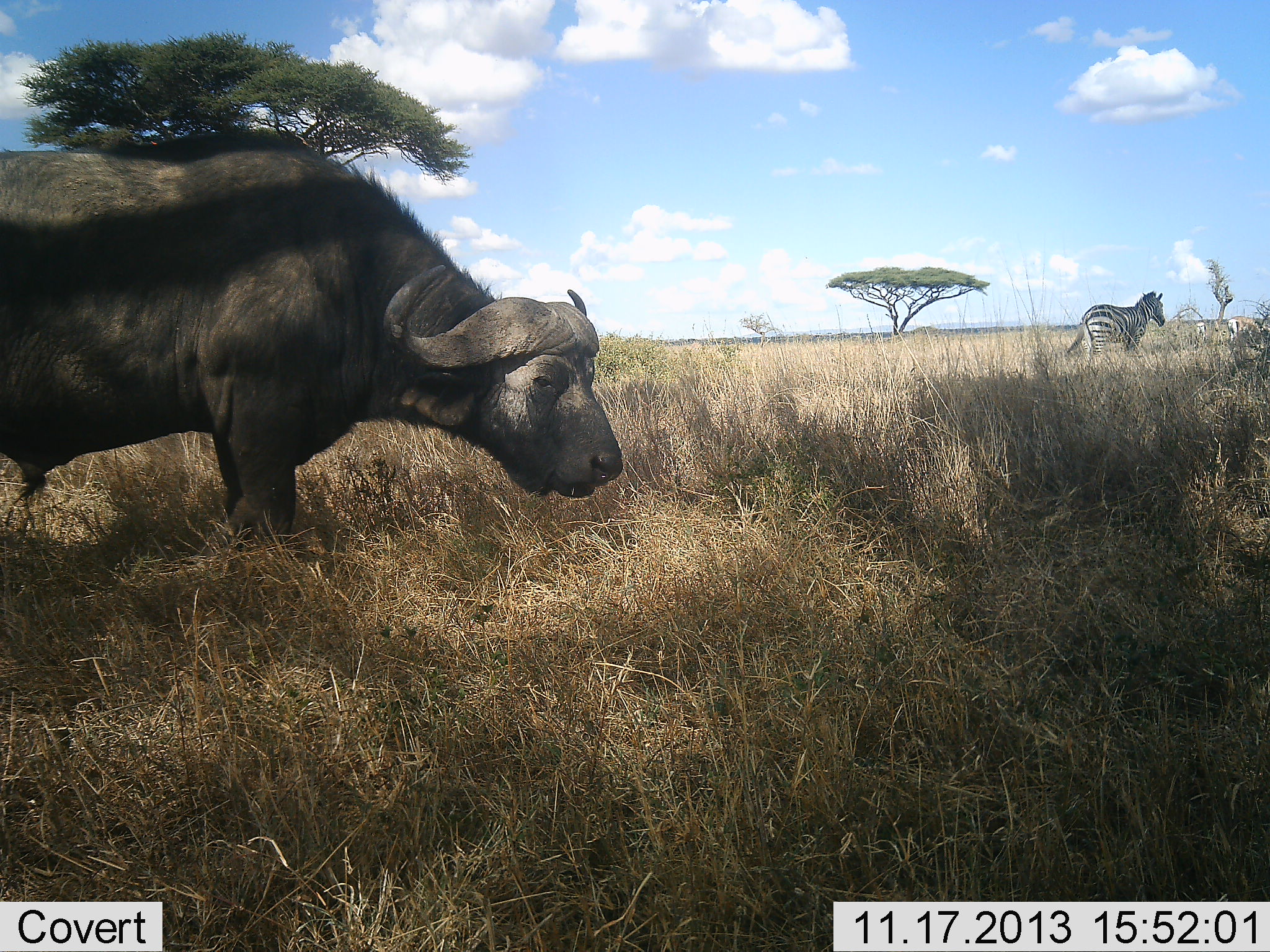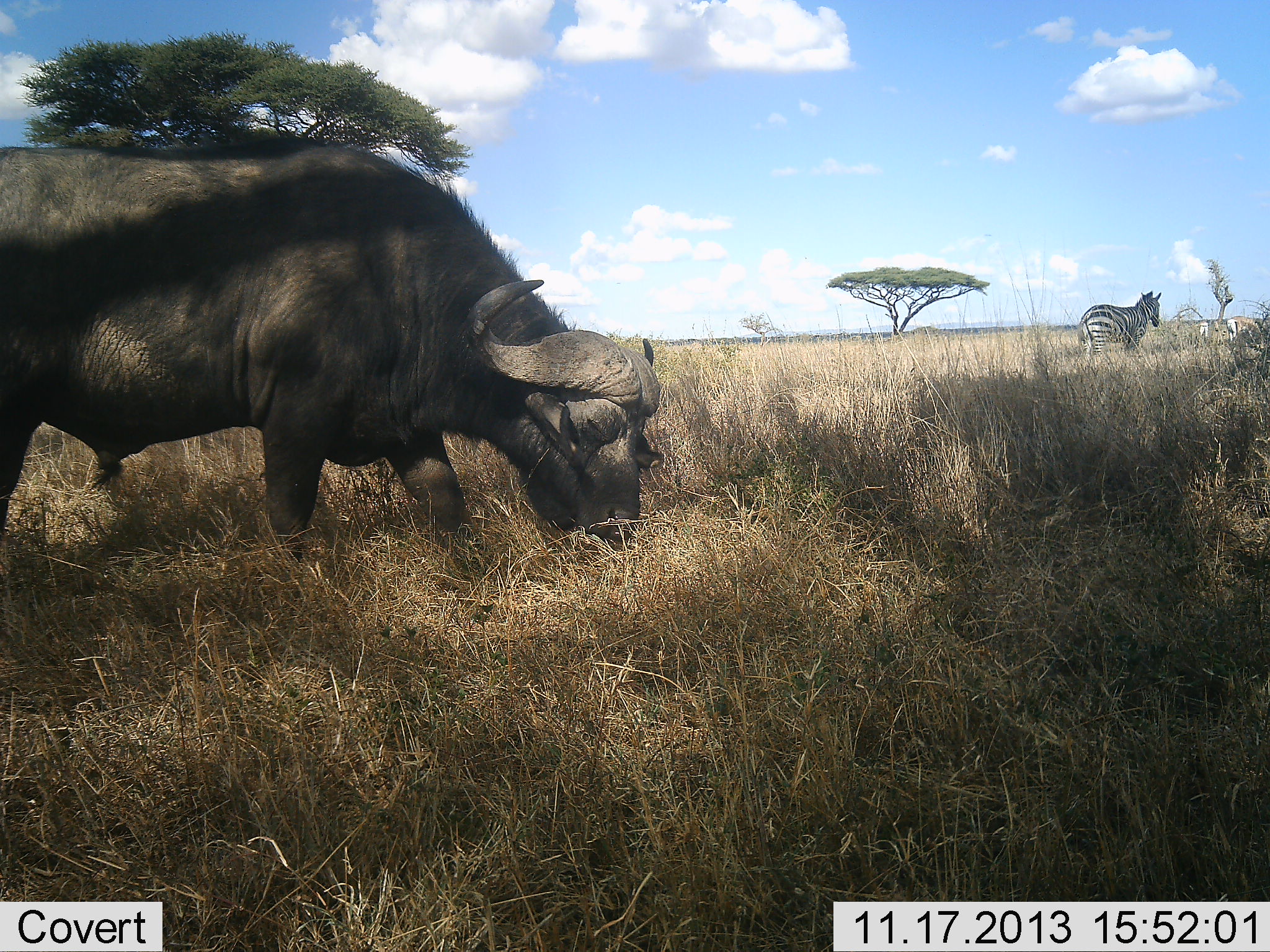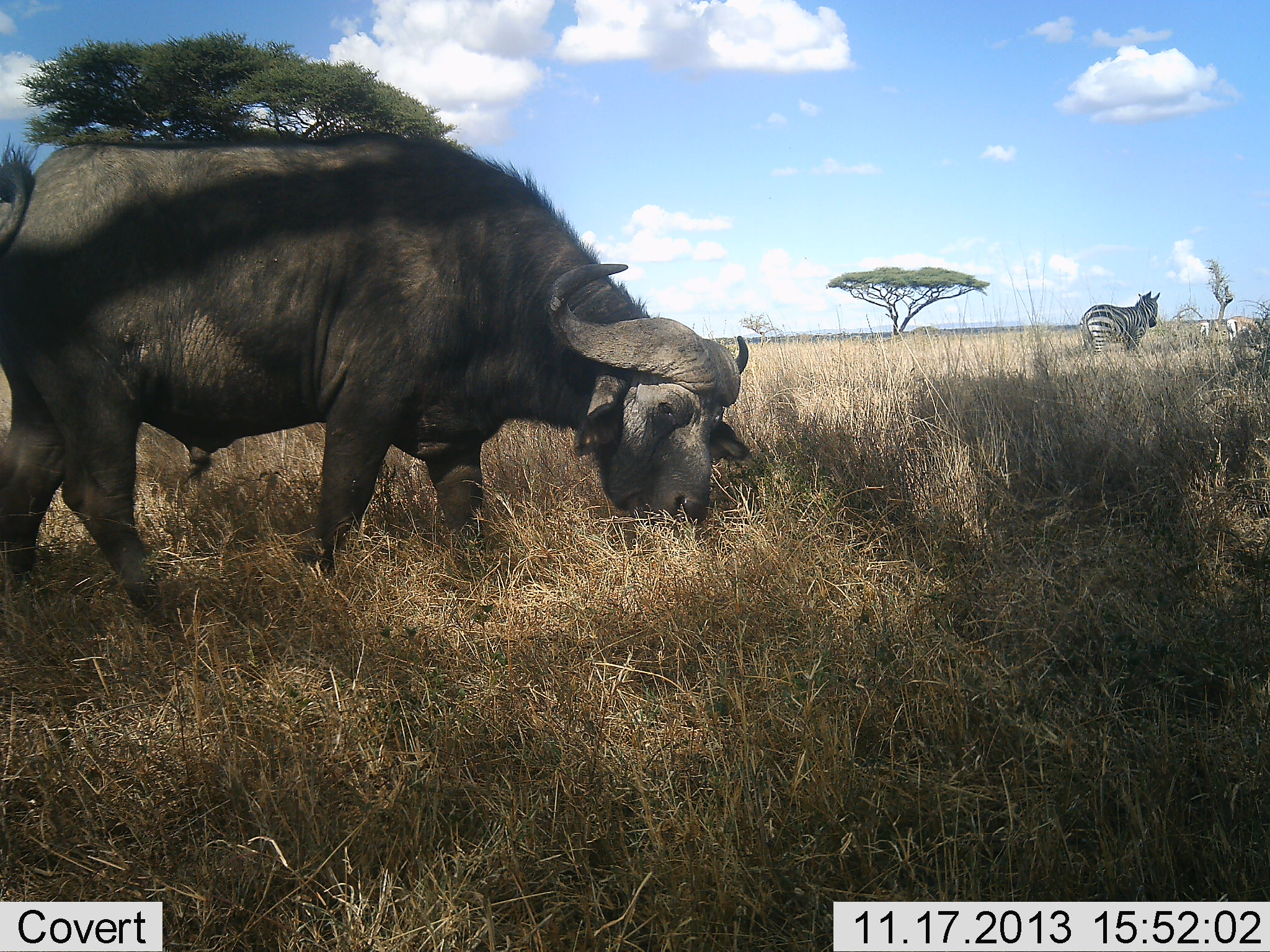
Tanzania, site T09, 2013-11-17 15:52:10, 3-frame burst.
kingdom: Animalia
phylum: Chordata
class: Mammalia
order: Artiodactyla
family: Bovidae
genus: Syncerus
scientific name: Syncerus caffer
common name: cape buffalo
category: buffalo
Buffalo (cape buffalo) (Syncerus caffer), count 1. Behavior (volunteer vote fractions): standing 0%, resting 0%, moving 24%, interacting 0%. Young present (vote fraction): 0%. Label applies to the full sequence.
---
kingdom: Animalia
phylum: Chordata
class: Mammalia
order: Perissodactyla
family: Equidae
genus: Equus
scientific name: Equus quagga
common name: plains zebra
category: zebra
Zebra (plains zebra) (Equus quagga), count 1. Behavior (volunteer vote fractions): standing 93%, resting 0%, moving 7%, interacting 0%. Young present (vote fraction): 0%. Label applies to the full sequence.